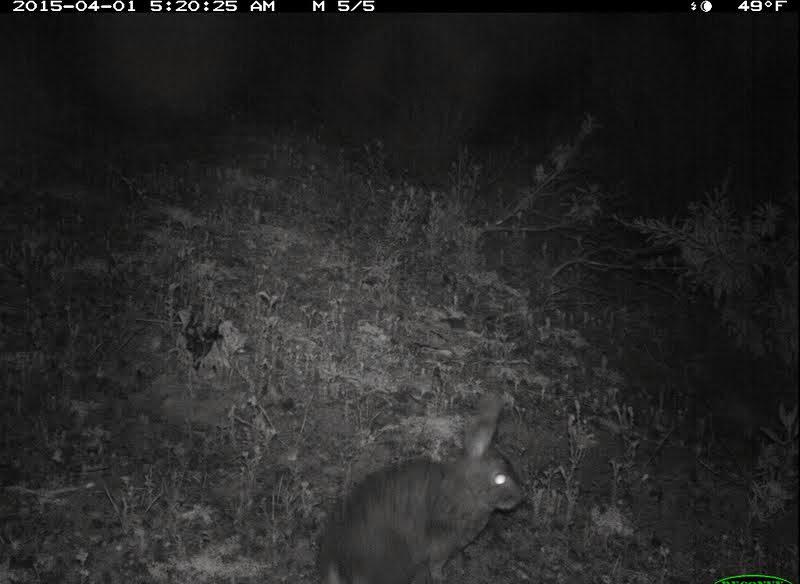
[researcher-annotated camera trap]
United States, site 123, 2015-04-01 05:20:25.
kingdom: Animalia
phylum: Chordata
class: Mammalia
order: Lagomorpha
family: Leporidae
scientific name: Leporidae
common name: rabbits and hares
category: rabbit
Rabbit (rabbits and hares) (Leporidae).